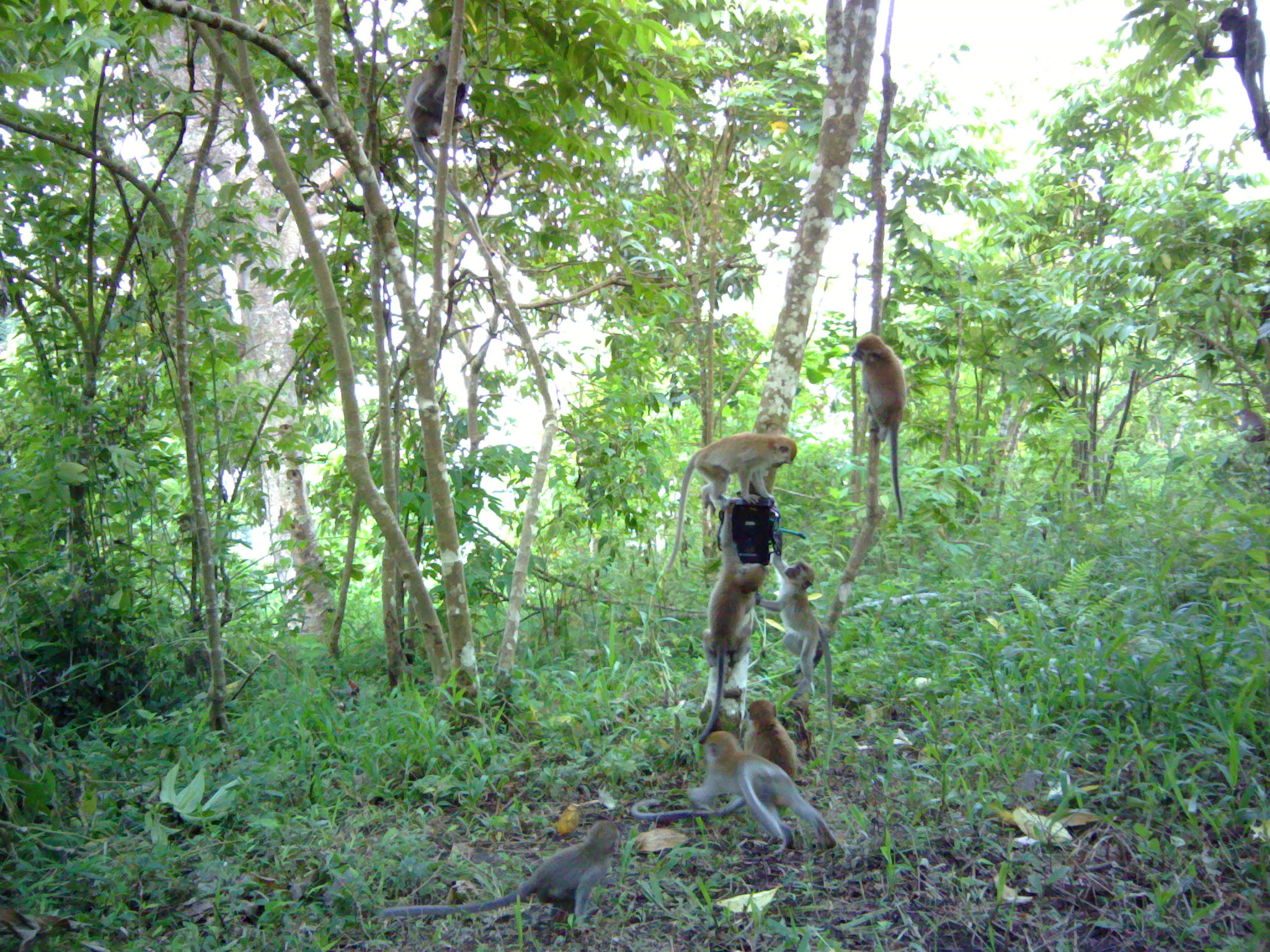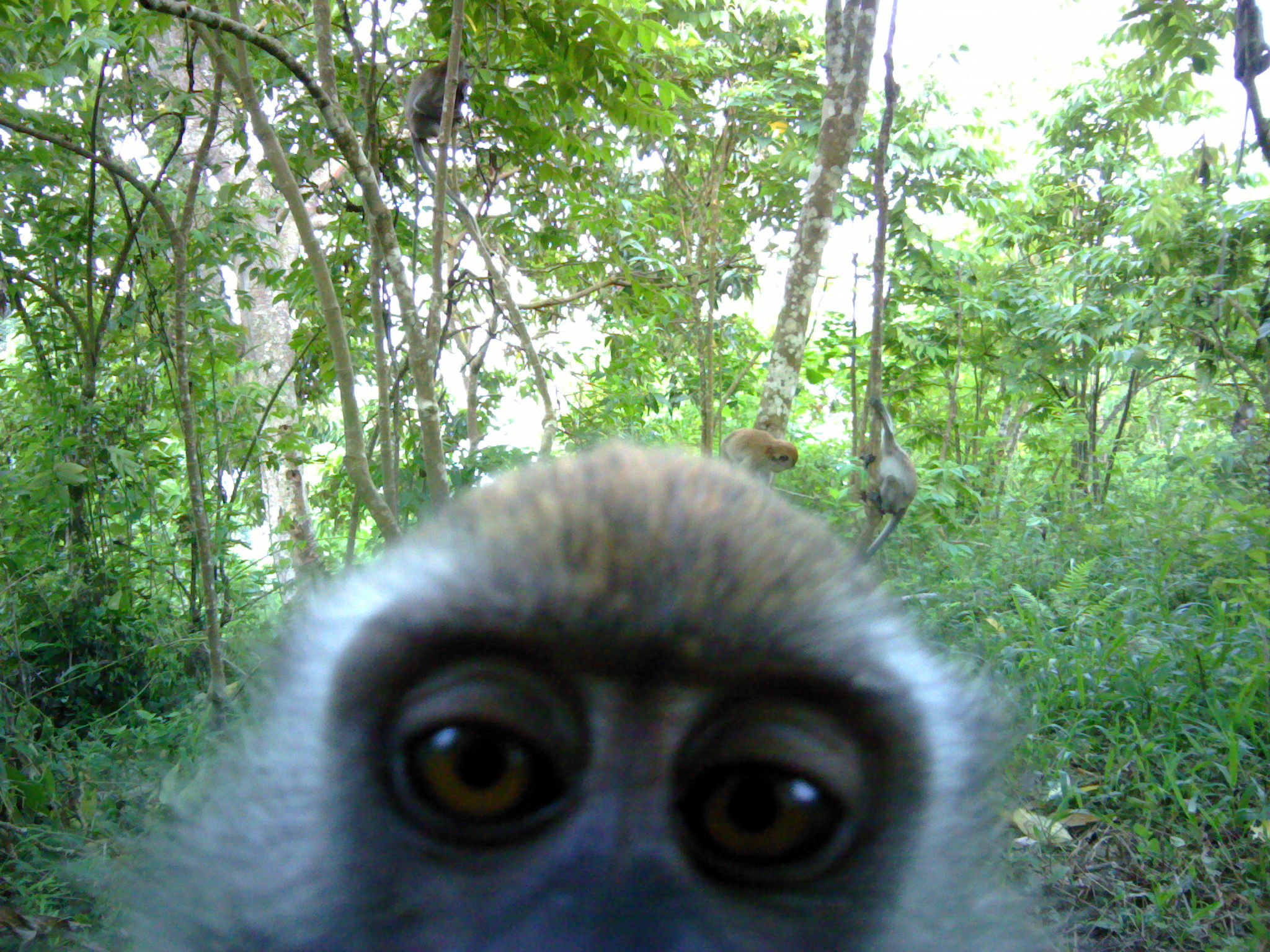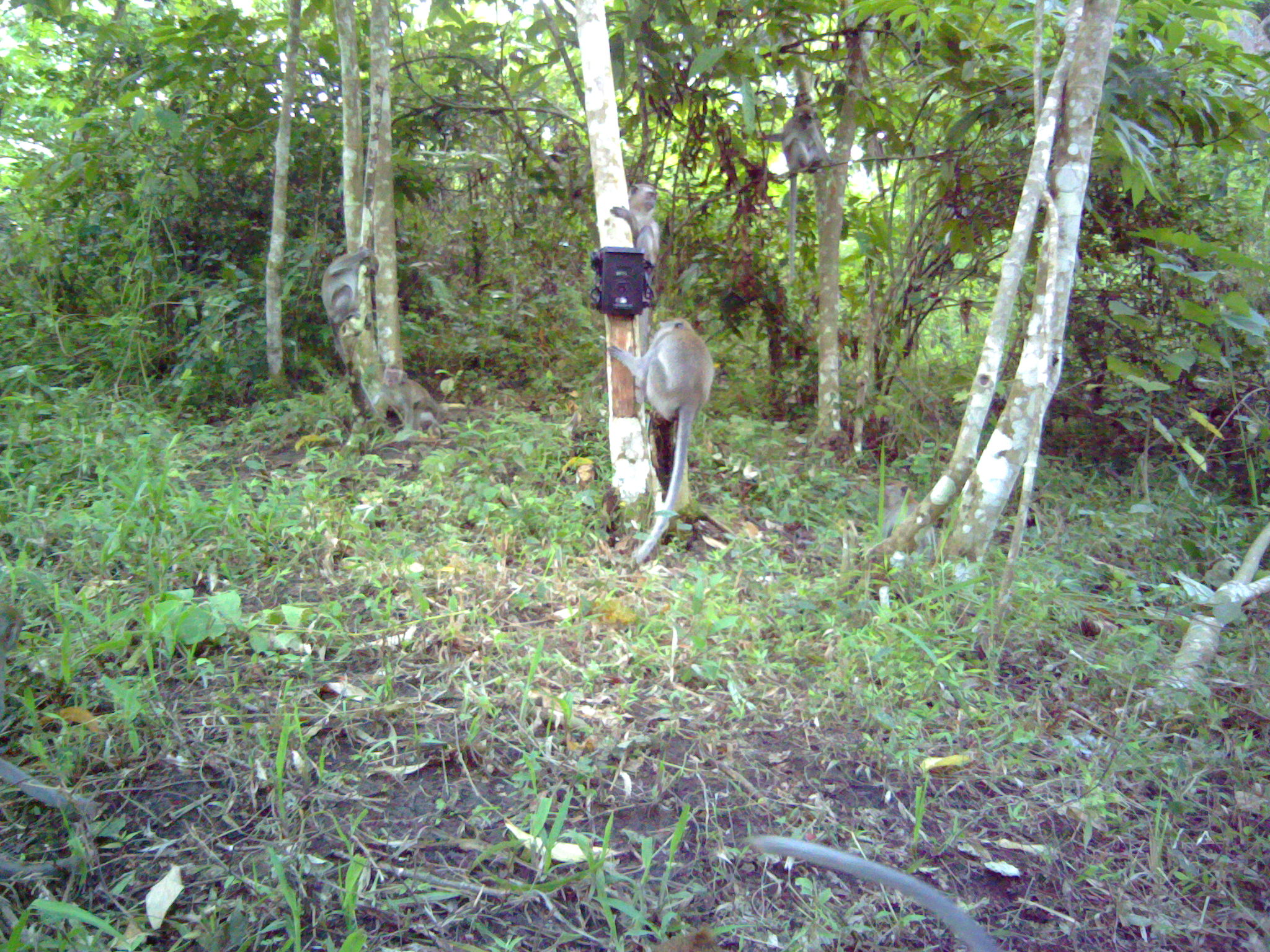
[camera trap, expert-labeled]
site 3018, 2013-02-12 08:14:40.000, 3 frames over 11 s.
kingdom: Animalia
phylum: Chordata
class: Mammalia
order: Primates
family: Cercopithecidae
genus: Macaca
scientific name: Macaca fascicularis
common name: crab-eating macaque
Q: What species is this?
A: Macaca fascicularis (crab-eating macaque).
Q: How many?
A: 9.